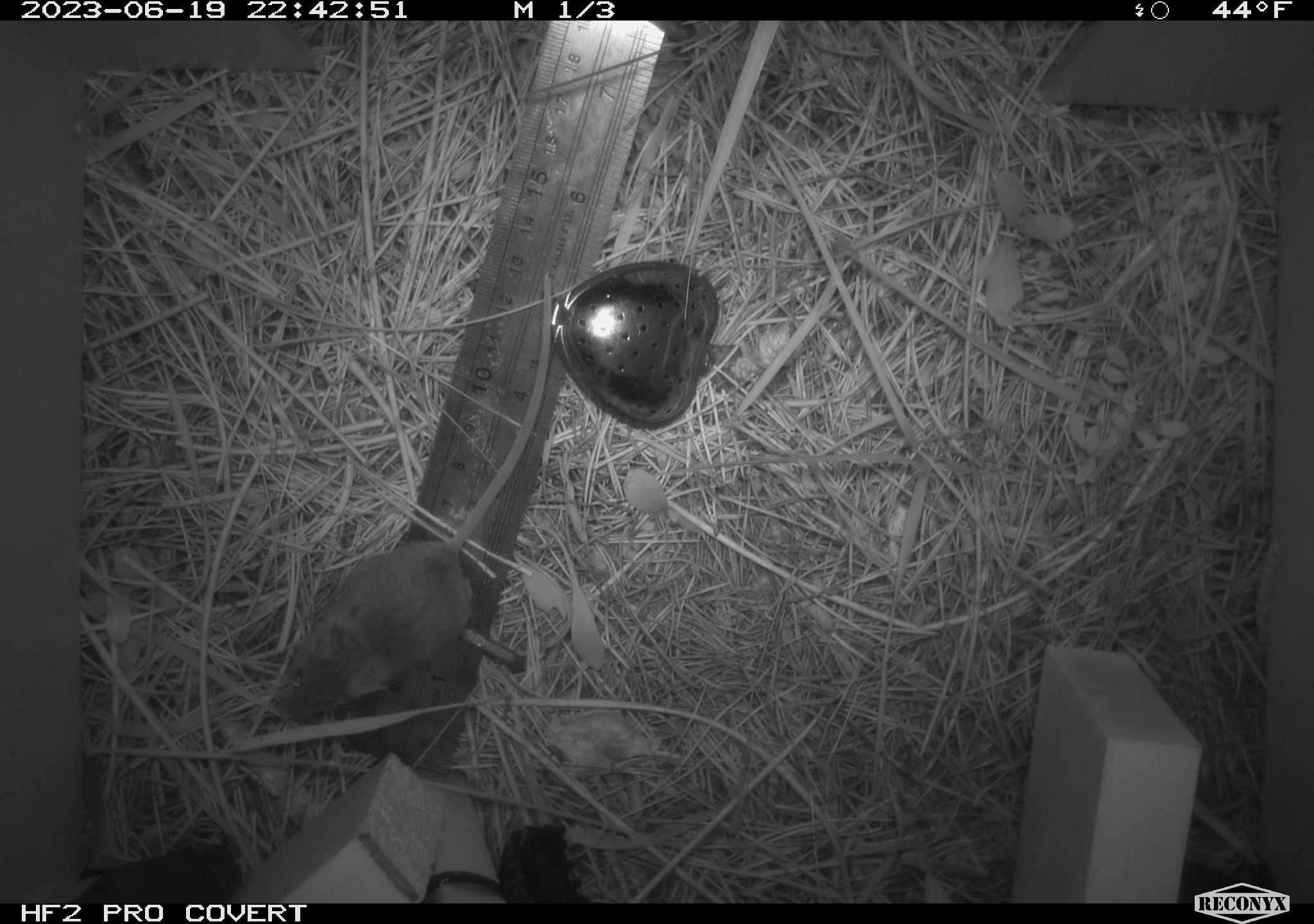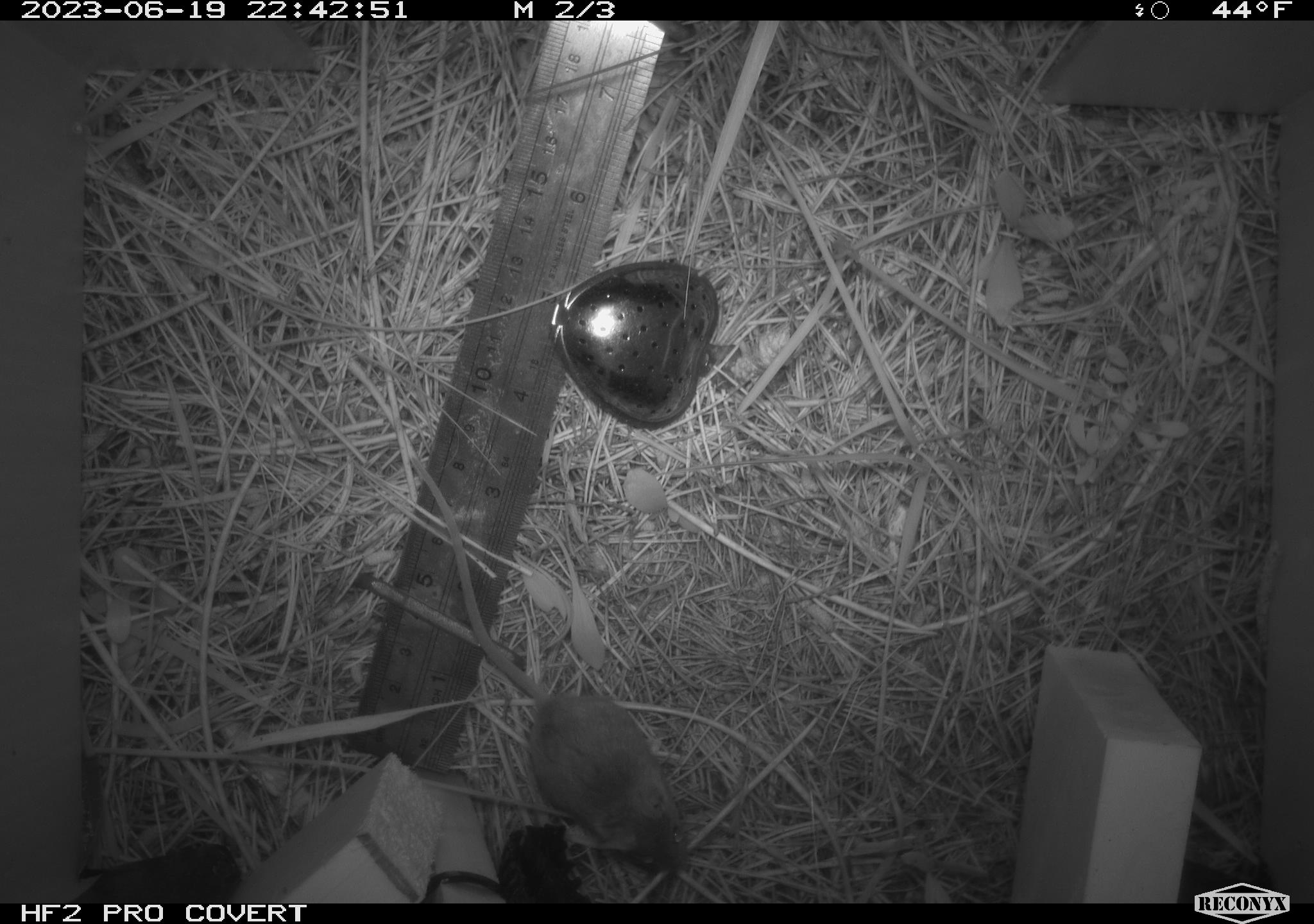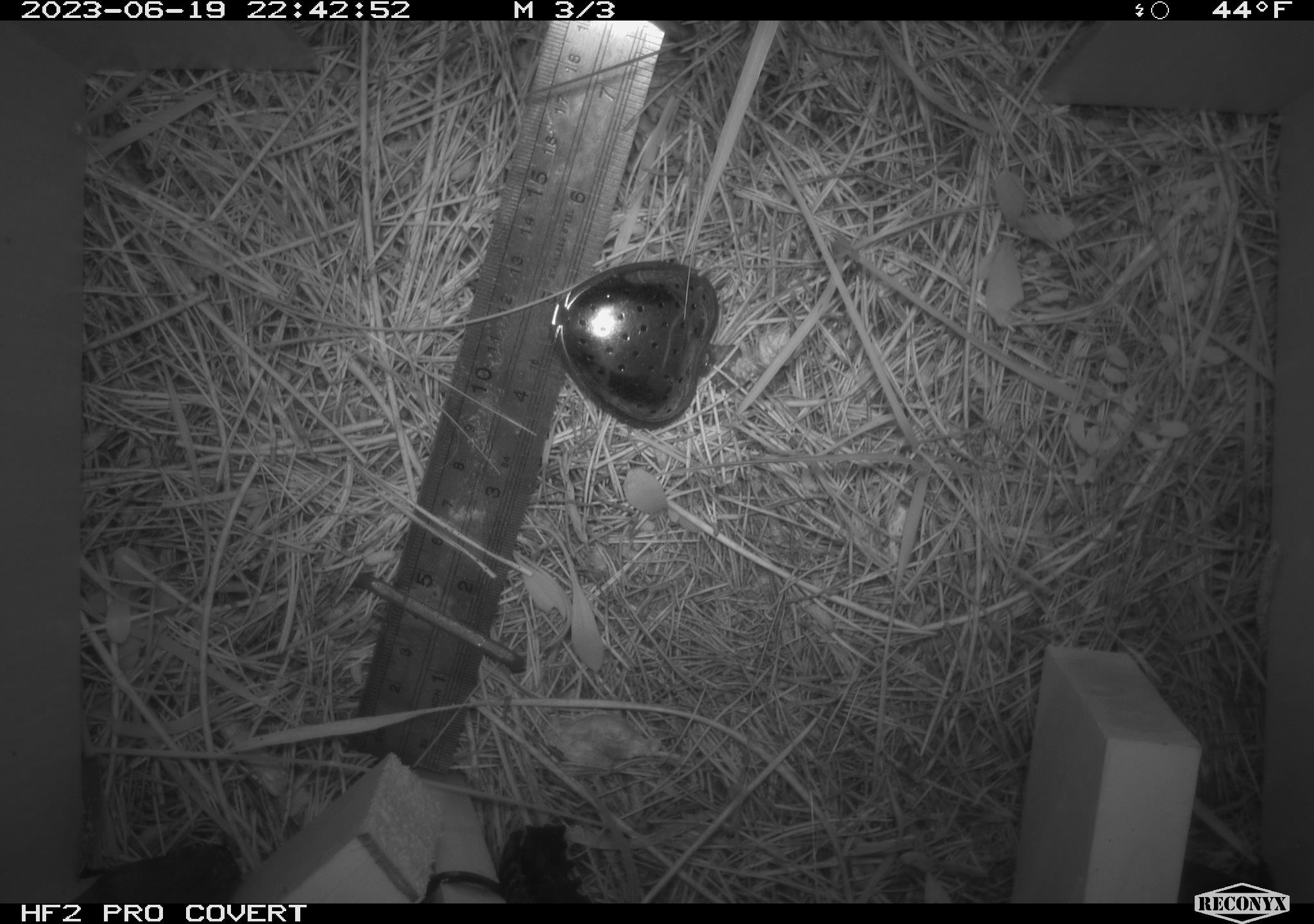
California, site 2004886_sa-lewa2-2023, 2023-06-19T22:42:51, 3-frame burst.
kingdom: Animalia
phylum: Chordata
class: Mammalia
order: Rodentia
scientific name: Rodentia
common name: rodent